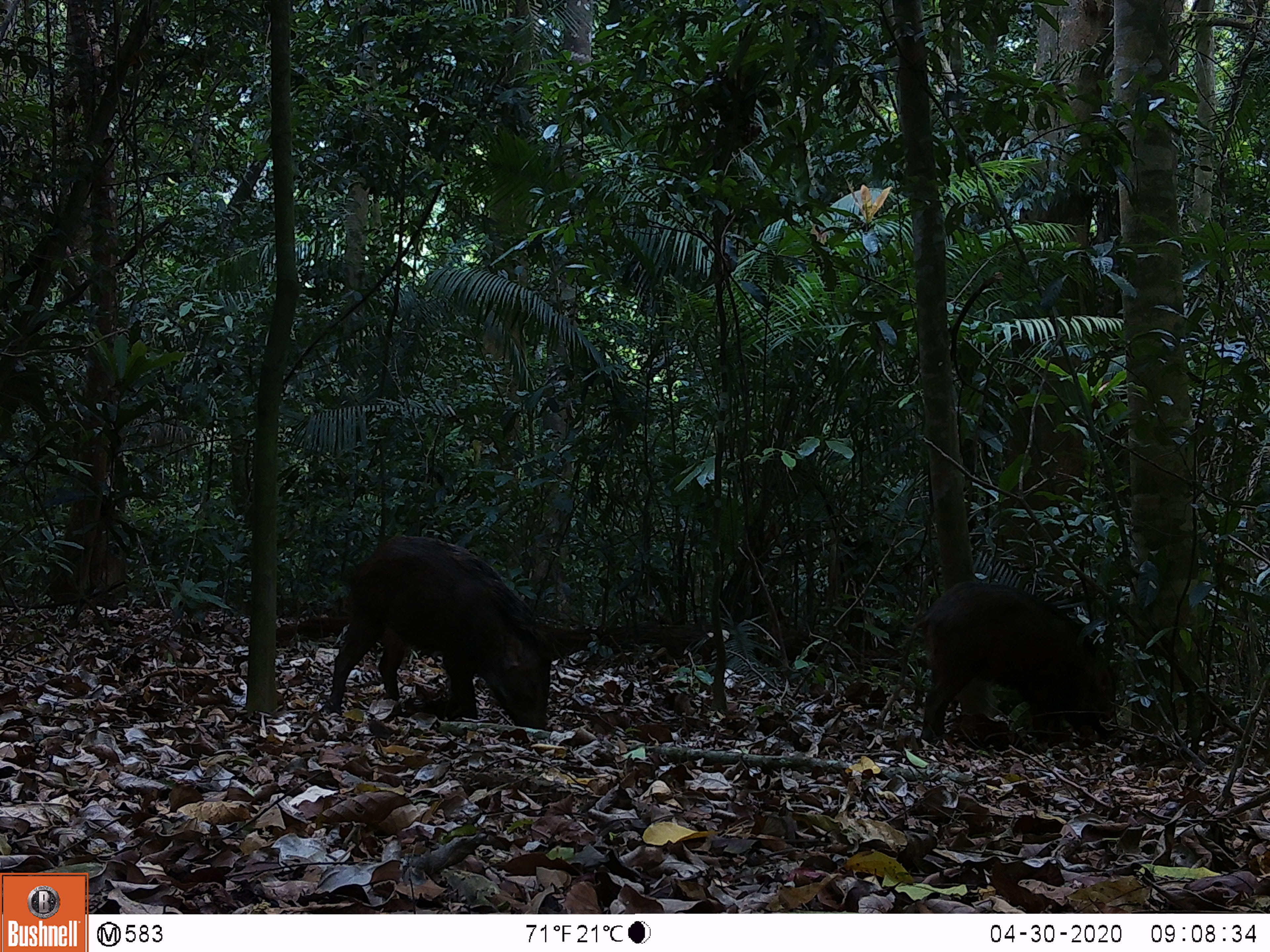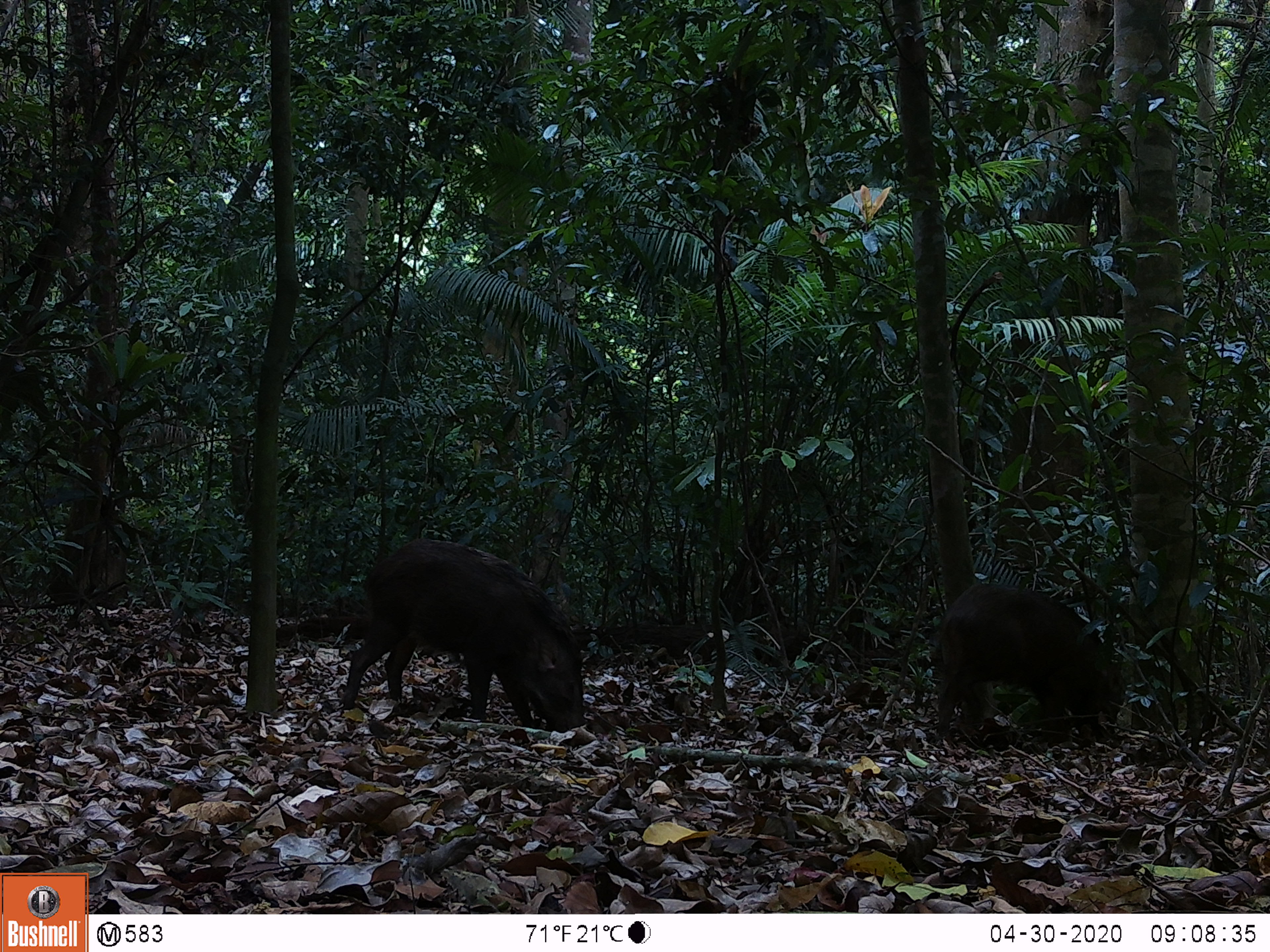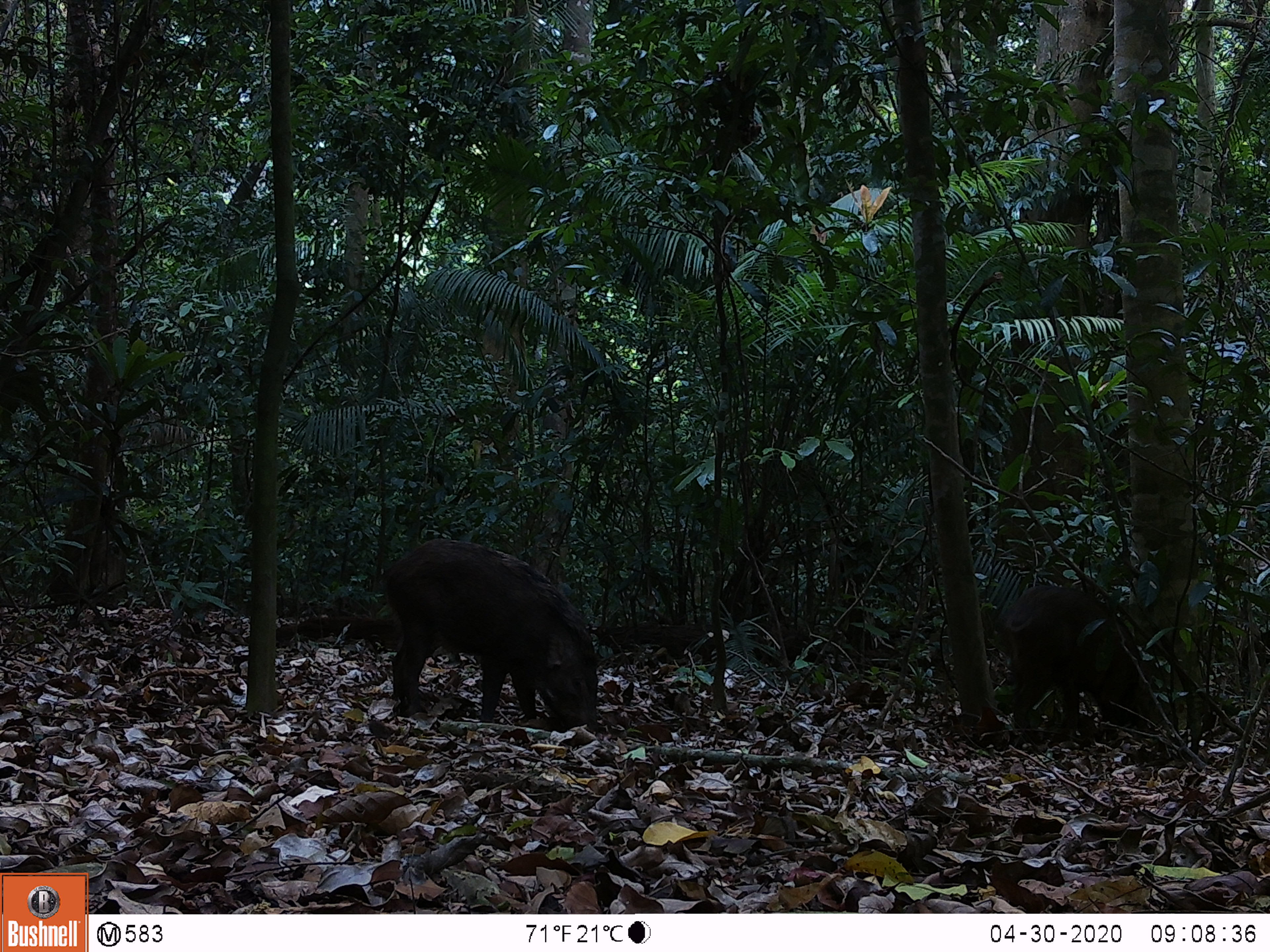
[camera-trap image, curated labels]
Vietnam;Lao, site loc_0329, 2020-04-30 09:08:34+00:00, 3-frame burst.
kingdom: Animalia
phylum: Chordata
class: Mammalia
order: Artiodactyla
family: Suidae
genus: Sus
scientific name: Sus scrofa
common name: eurasian wild pig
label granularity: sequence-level